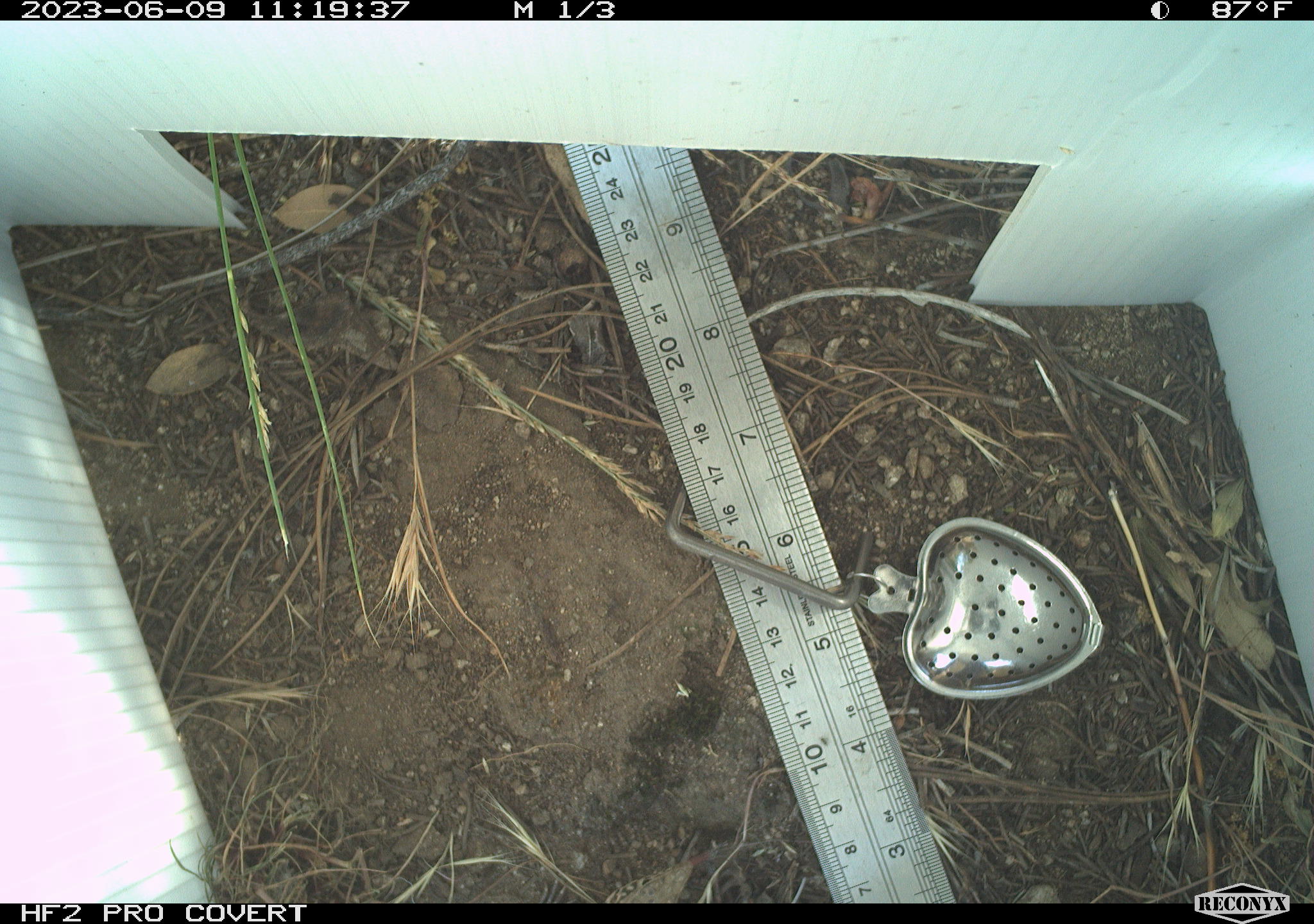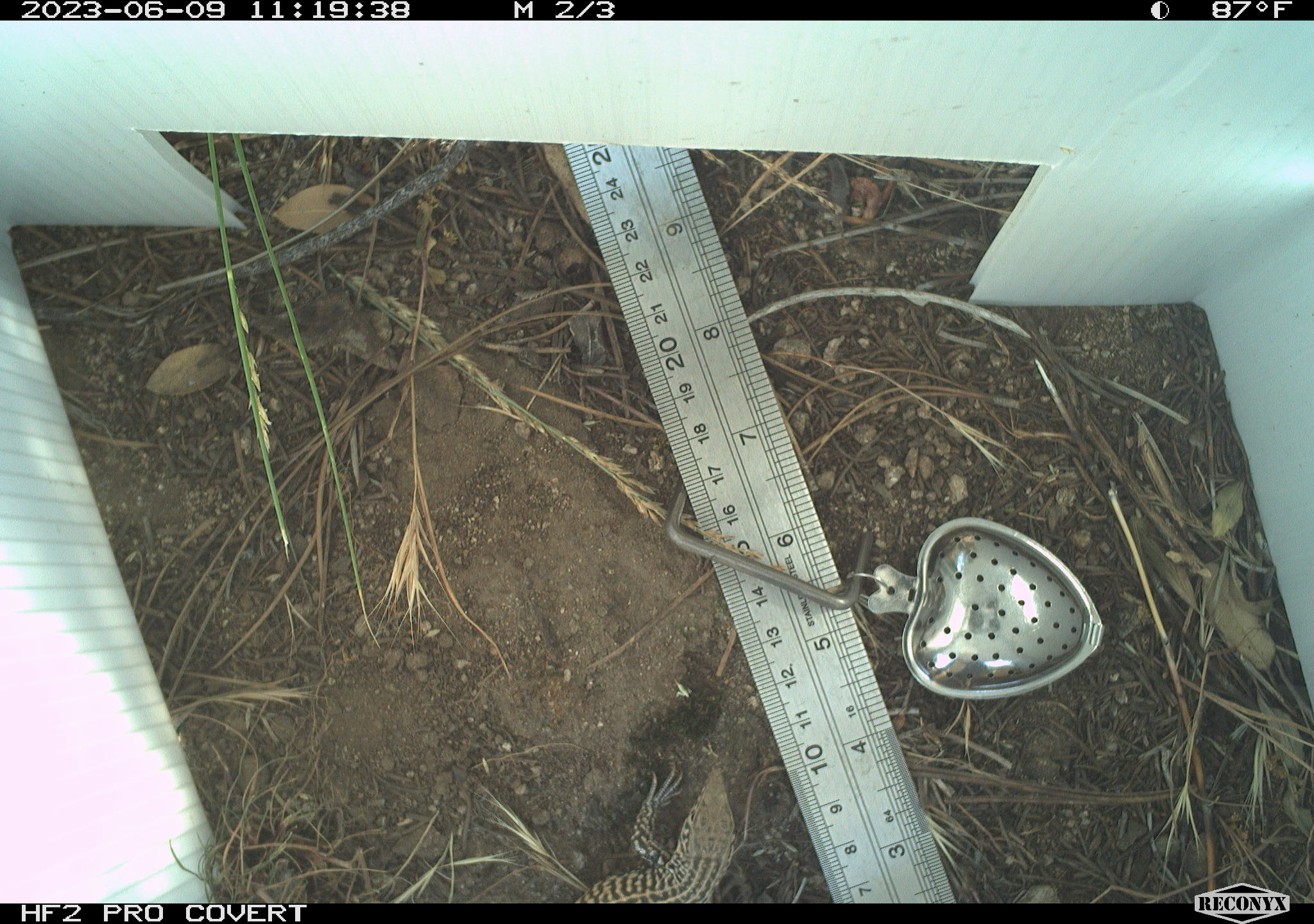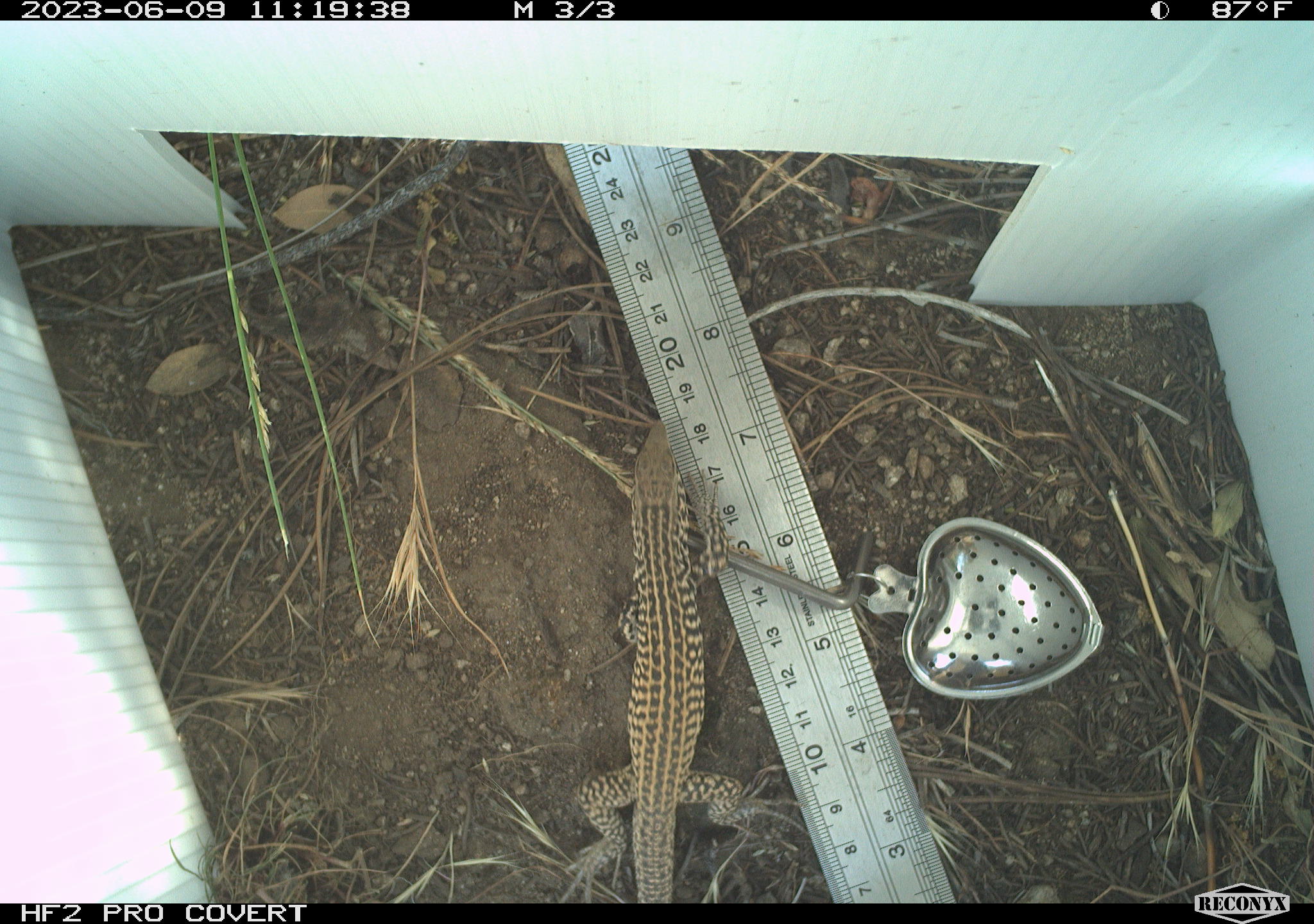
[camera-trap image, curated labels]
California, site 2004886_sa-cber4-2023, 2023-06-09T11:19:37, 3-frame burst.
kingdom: Animalia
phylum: Chordata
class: Reptilia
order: Squamata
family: Teiidae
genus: Aspidoscelis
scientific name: Aspidoscelis tigris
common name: western whiptail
Western whiptail (Aspidoscelis tigris).